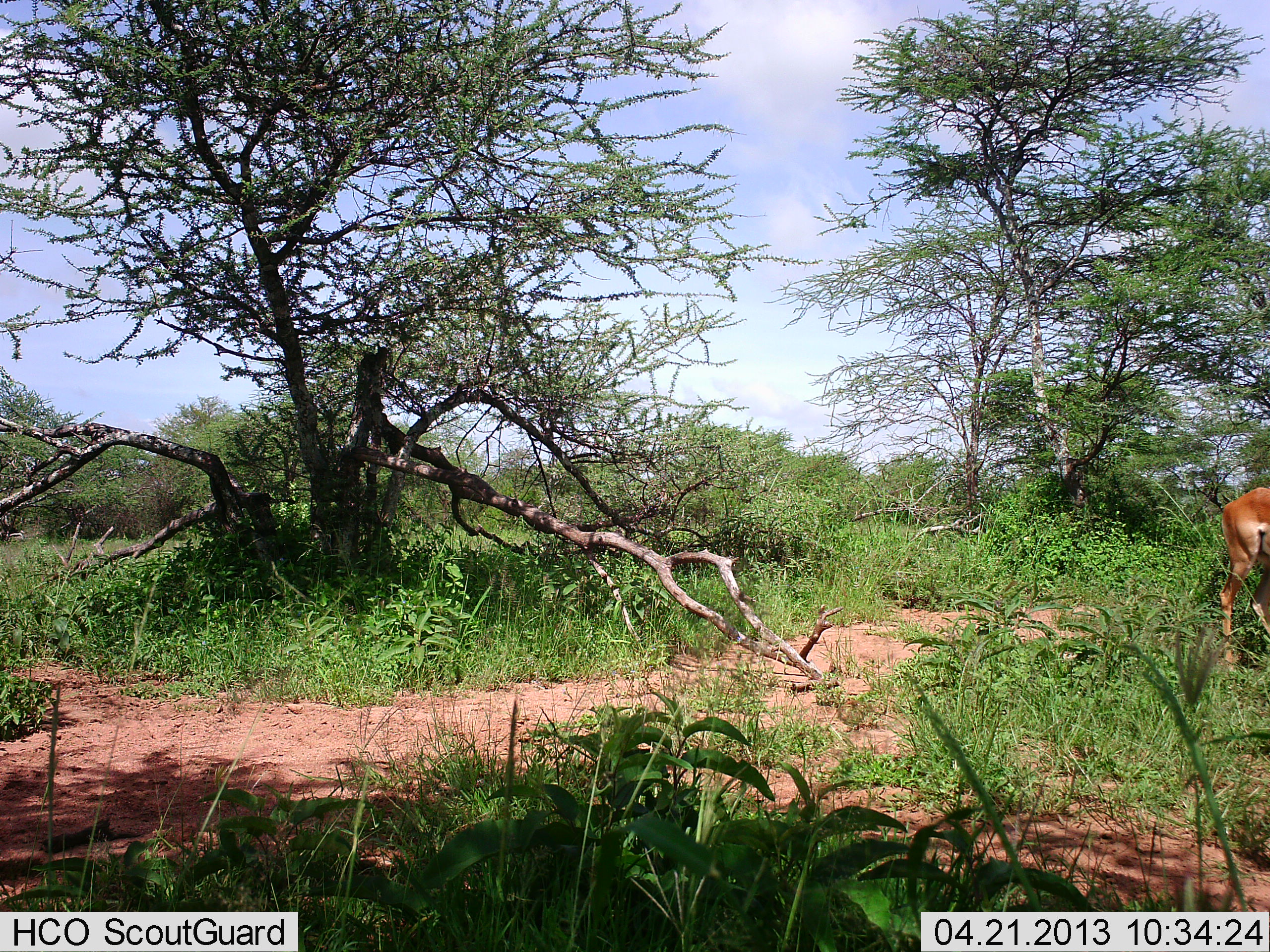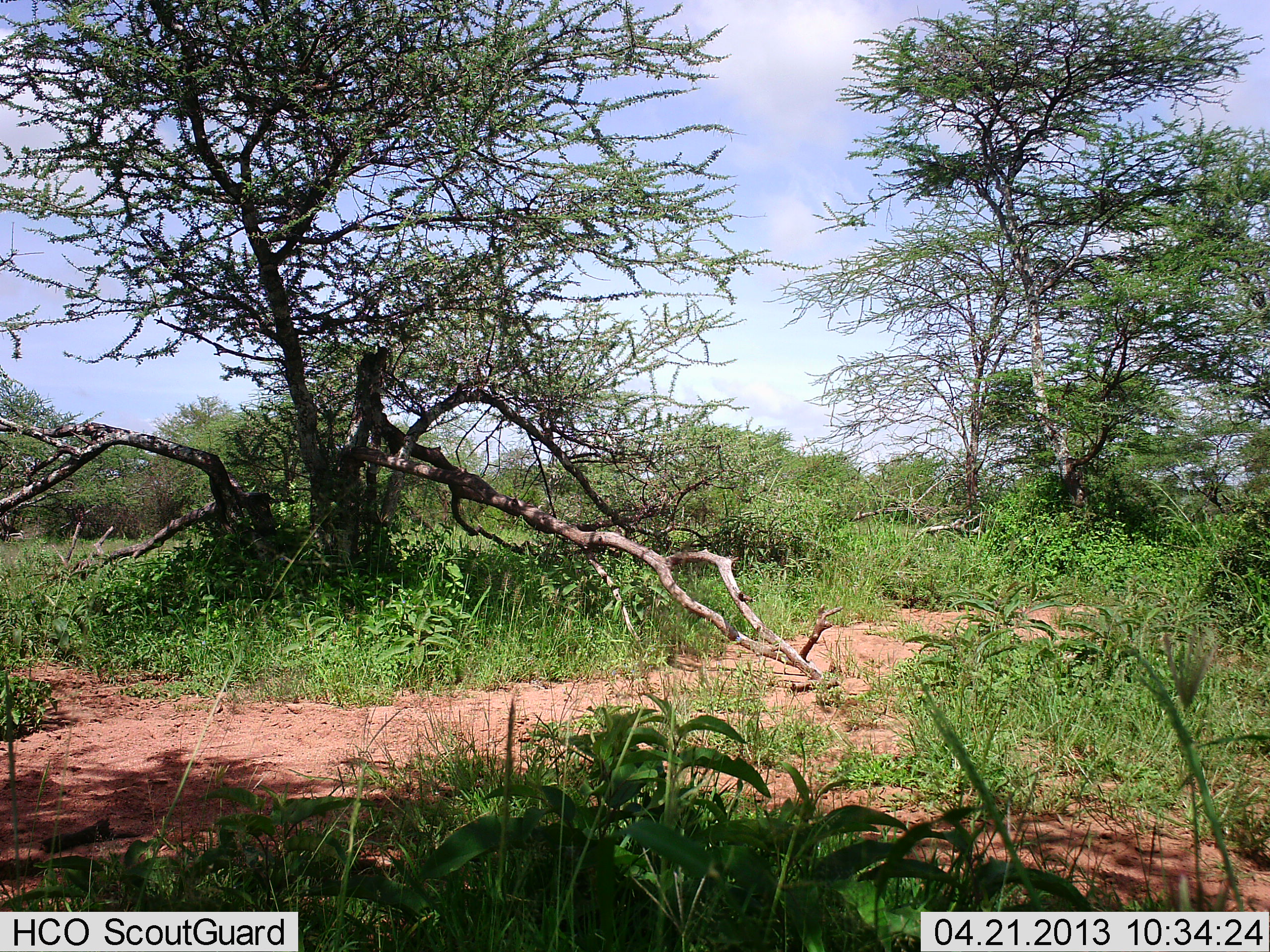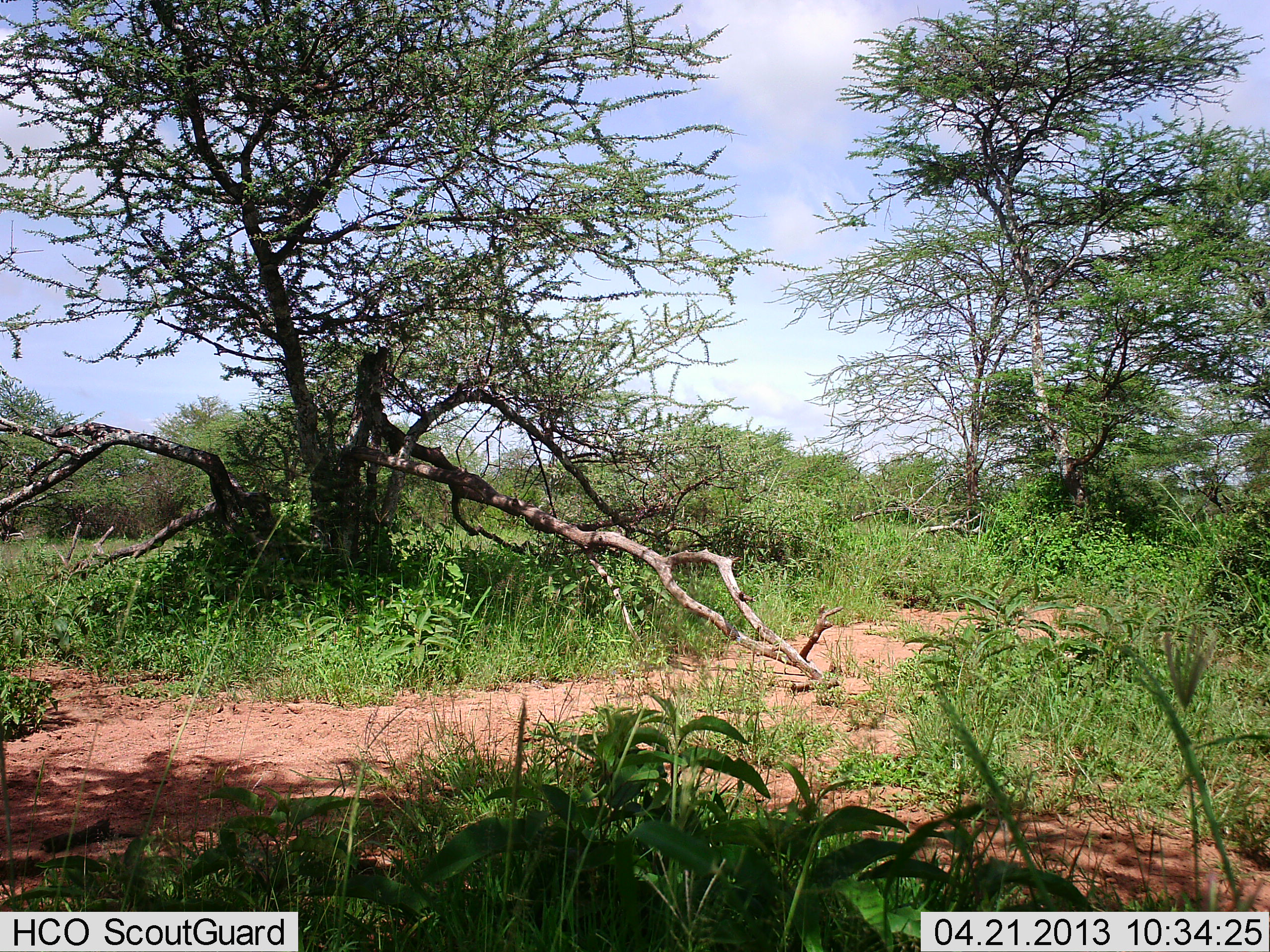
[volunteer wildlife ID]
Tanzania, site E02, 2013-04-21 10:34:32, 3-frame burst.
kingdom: Animalia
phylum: Chordata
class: Mammalia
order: Artiodactyla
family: Bovidae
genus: Aepyceros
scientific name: Aepyceros melampus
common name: impala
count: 1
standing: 13%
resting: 0%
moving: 87%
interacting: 0%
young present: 0%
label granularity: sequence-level